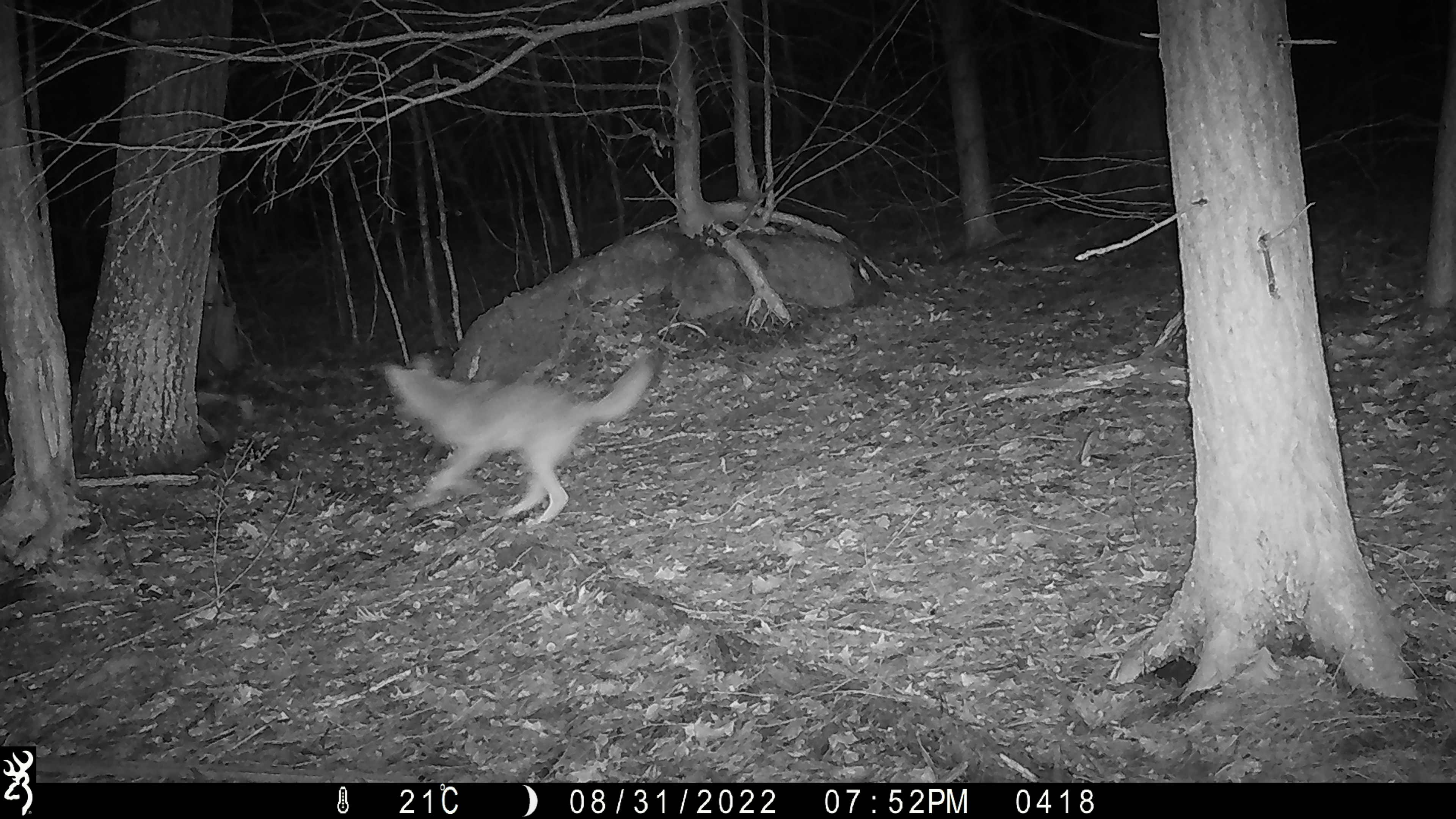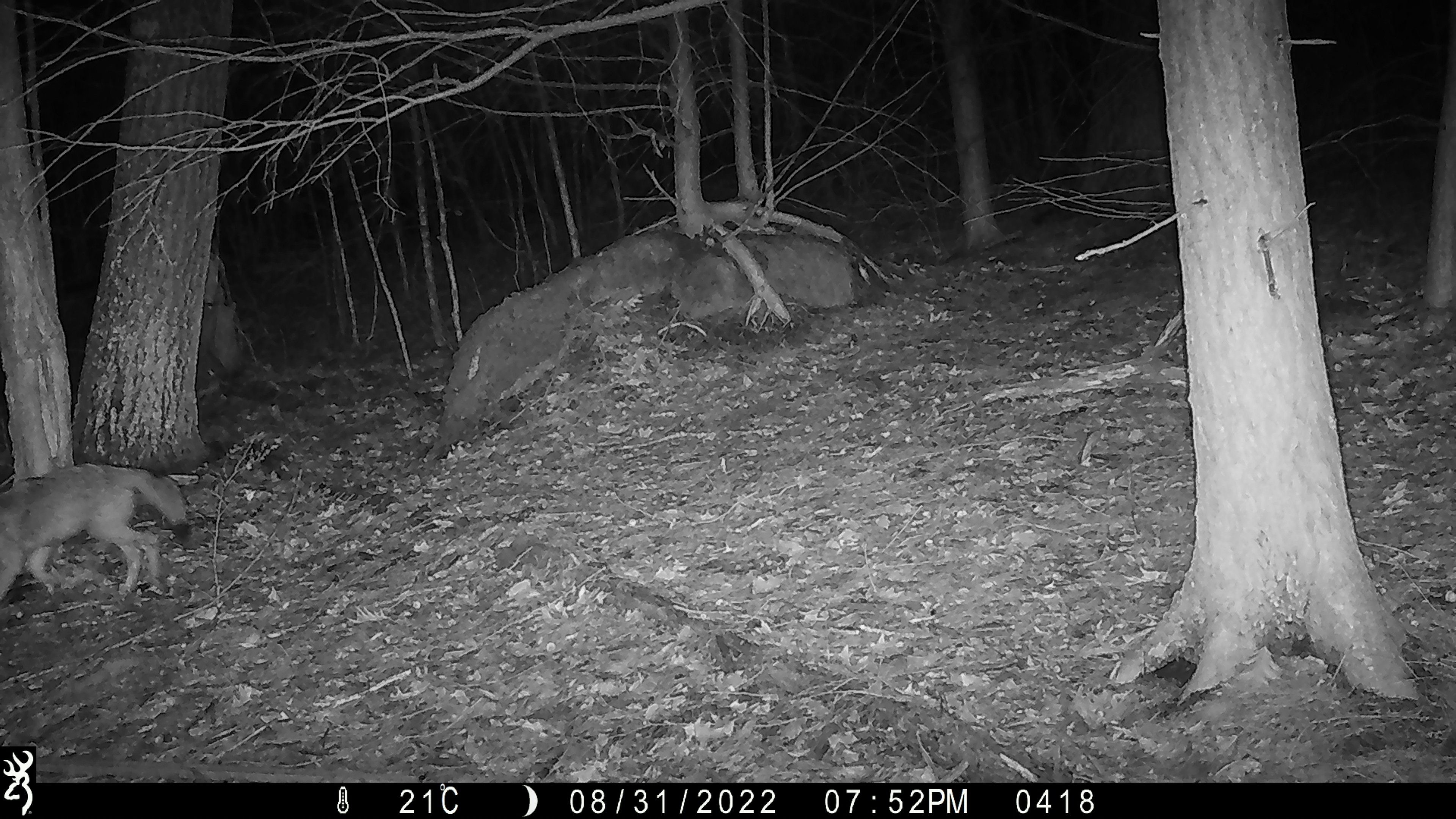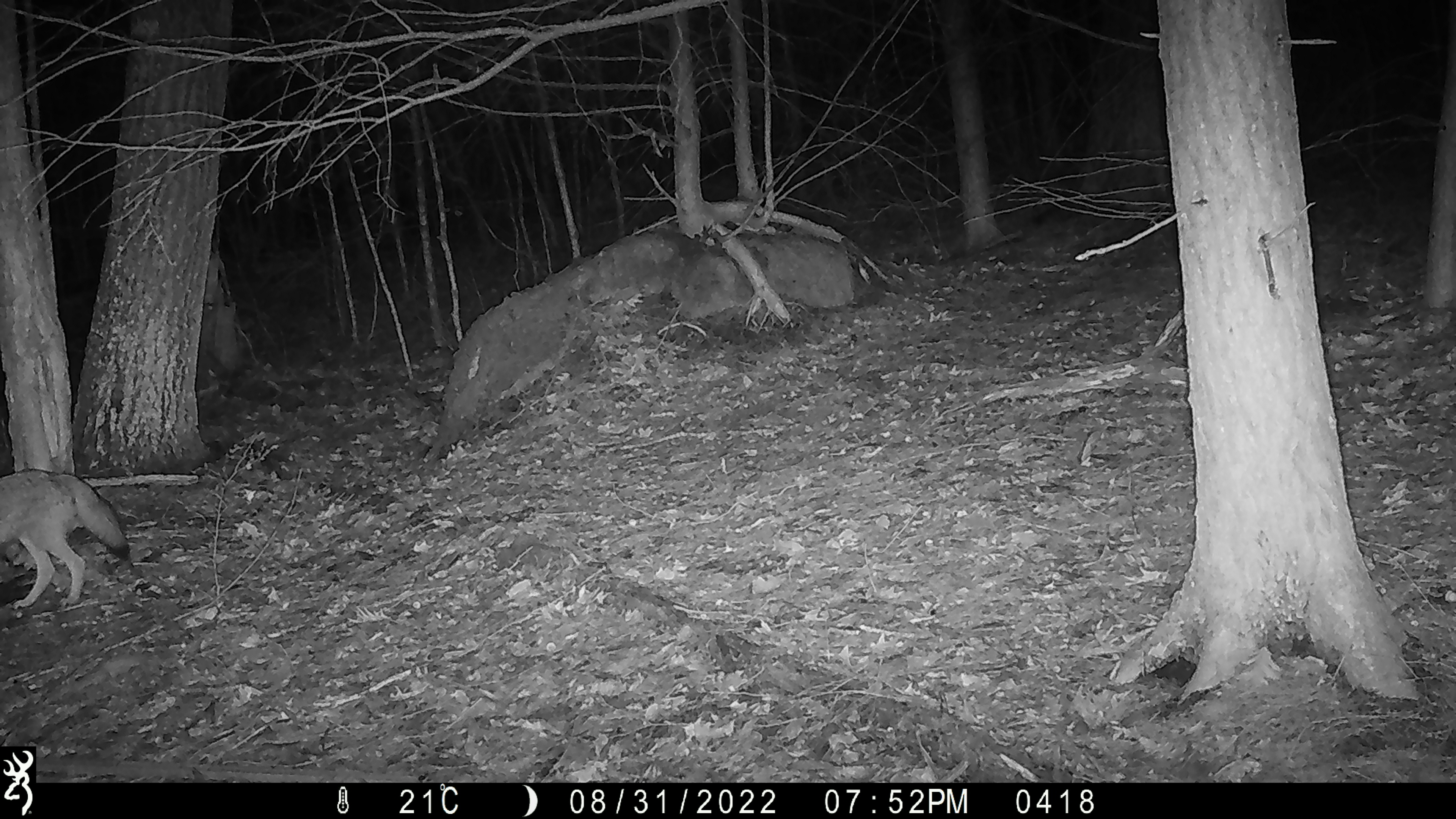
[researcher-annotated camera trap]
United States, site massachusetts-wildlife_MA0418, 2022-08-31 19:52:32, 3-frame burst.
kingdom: Animalia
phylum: Chordata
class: Mammalia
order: Carnivora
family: Canidae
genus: Canis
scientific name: Canis latrans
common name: coyote